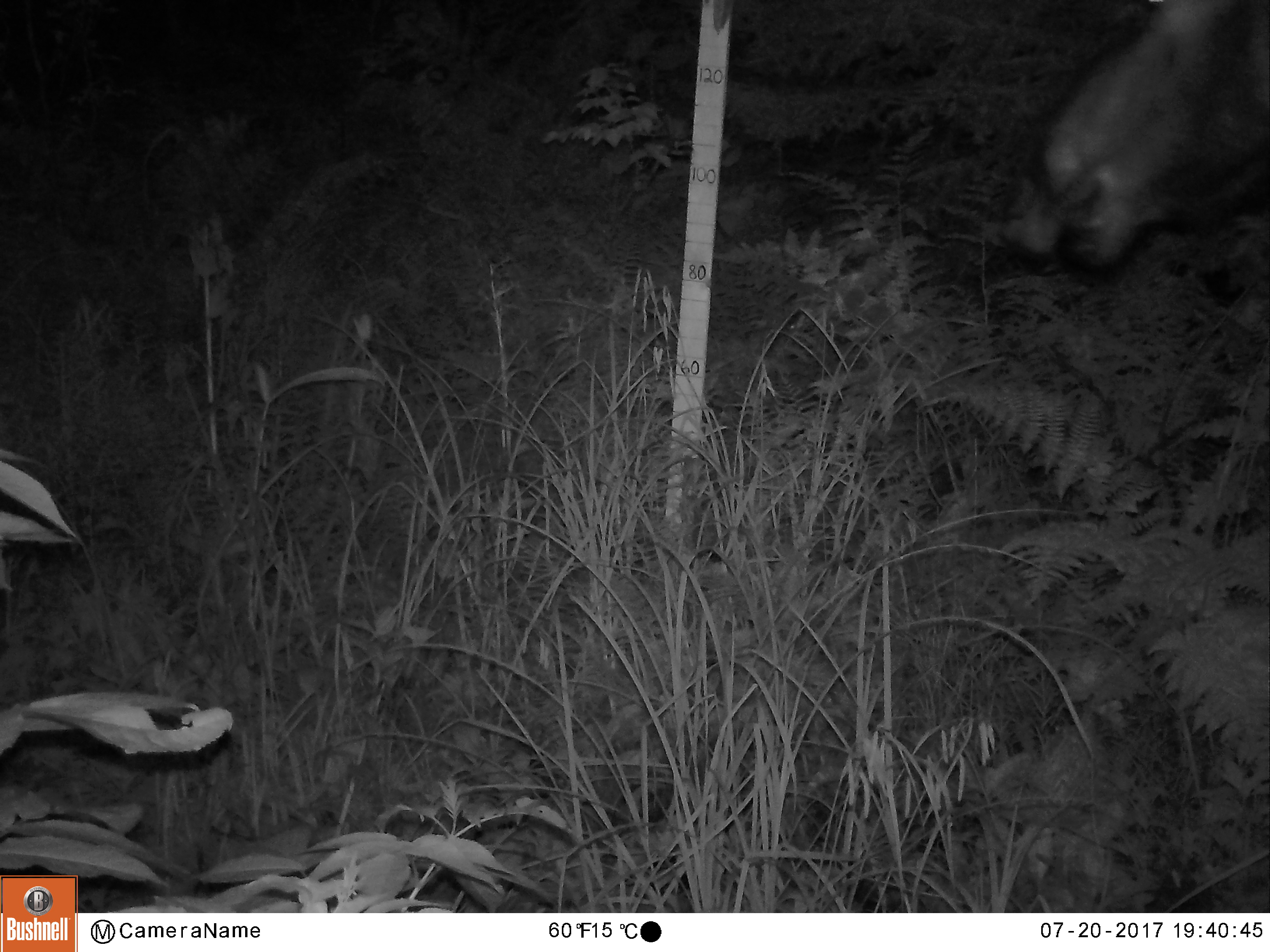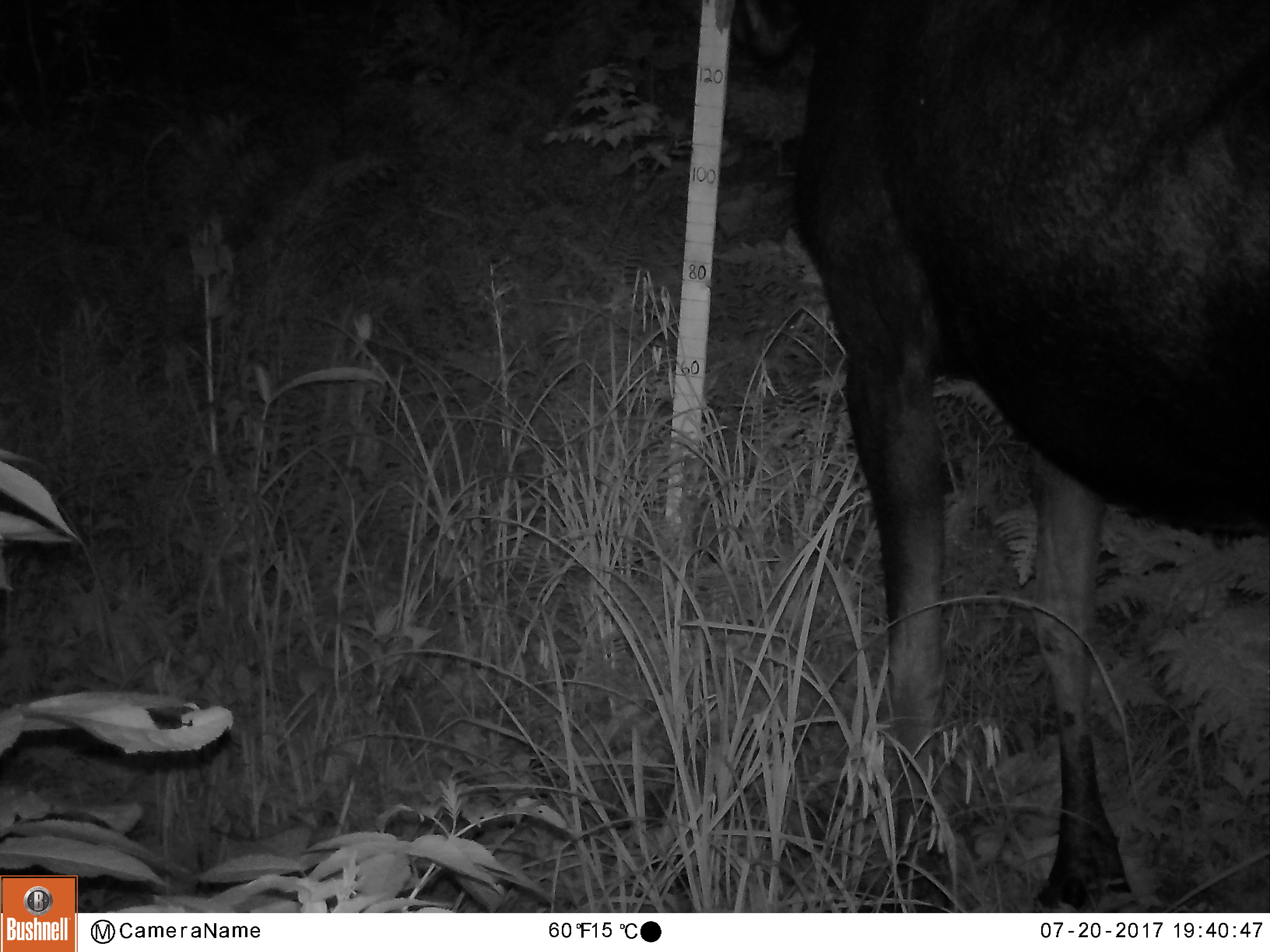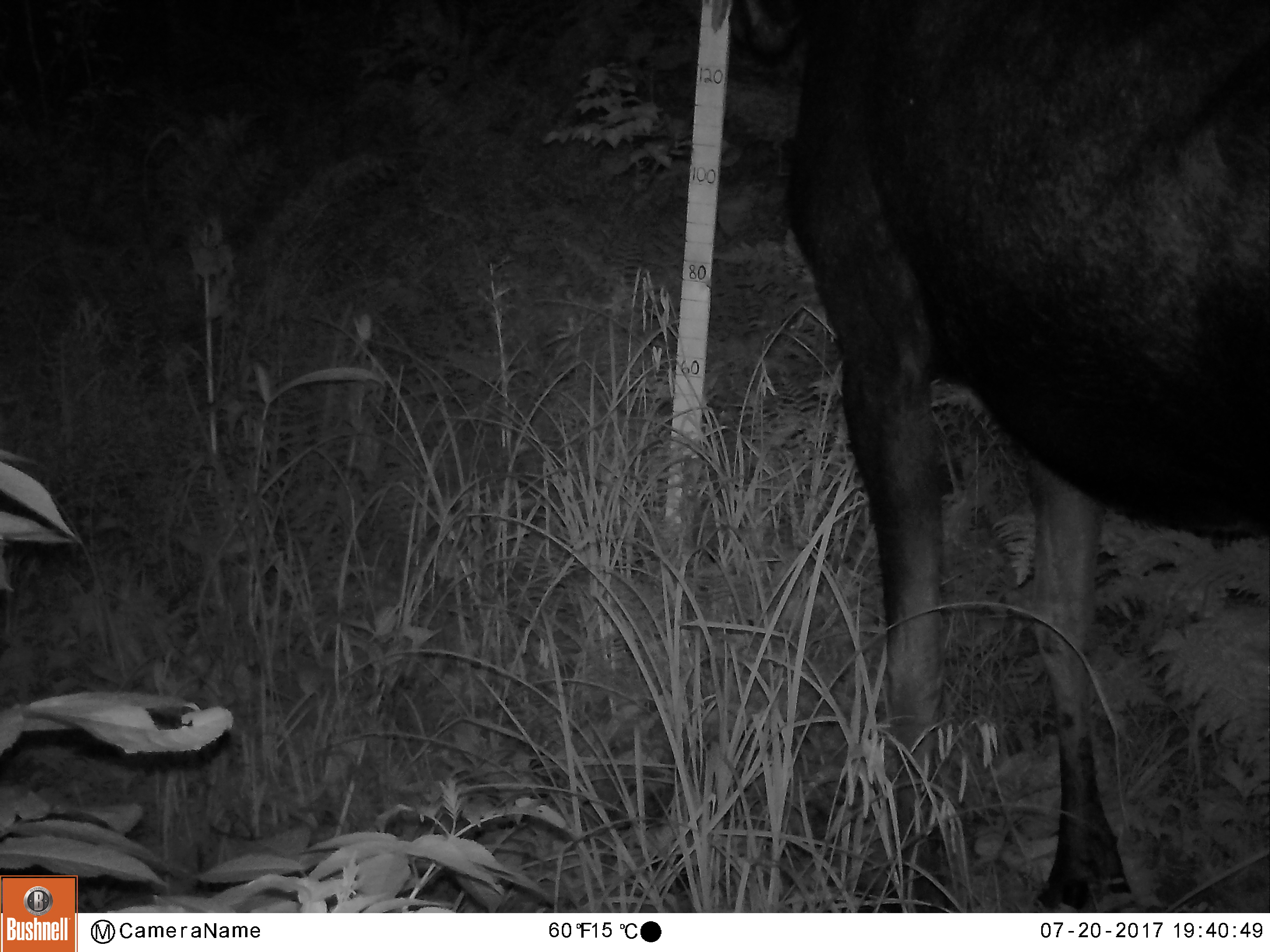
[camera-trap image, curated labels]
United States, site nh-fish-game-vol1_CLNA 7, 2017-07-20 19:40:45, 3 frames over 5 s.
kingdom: Animalia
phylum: Chordata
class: Mammalia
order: Artiodactyla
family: Cervidae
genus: Alces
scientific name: Alces alces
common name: moose